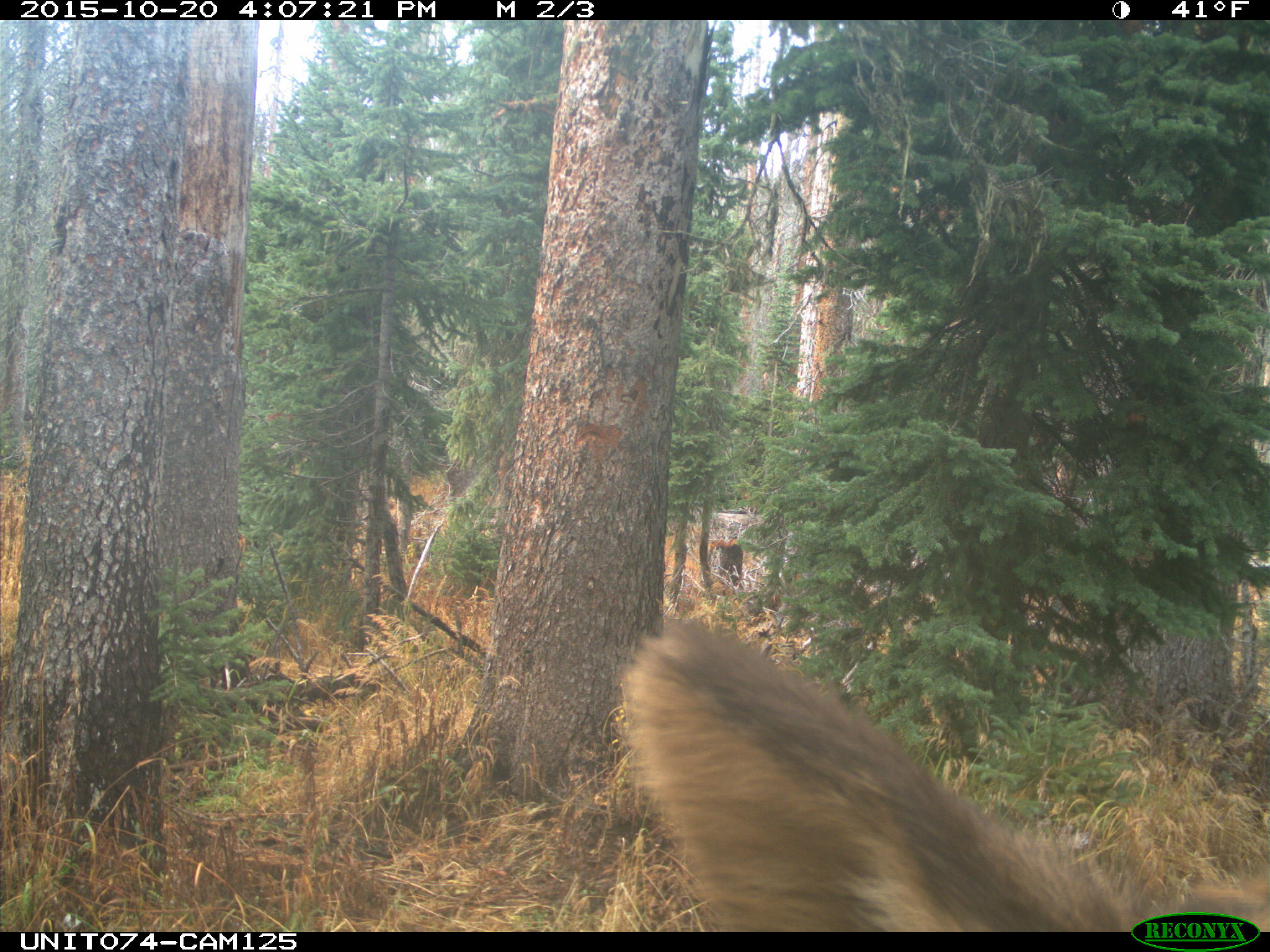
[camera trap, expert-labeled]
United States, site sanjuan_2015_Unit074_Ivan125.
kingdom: Animalia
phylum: Chordata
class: Mammalia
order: Artiodactyla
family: Cervidae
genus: Cervus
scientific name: Cervus elaphus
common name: red deer